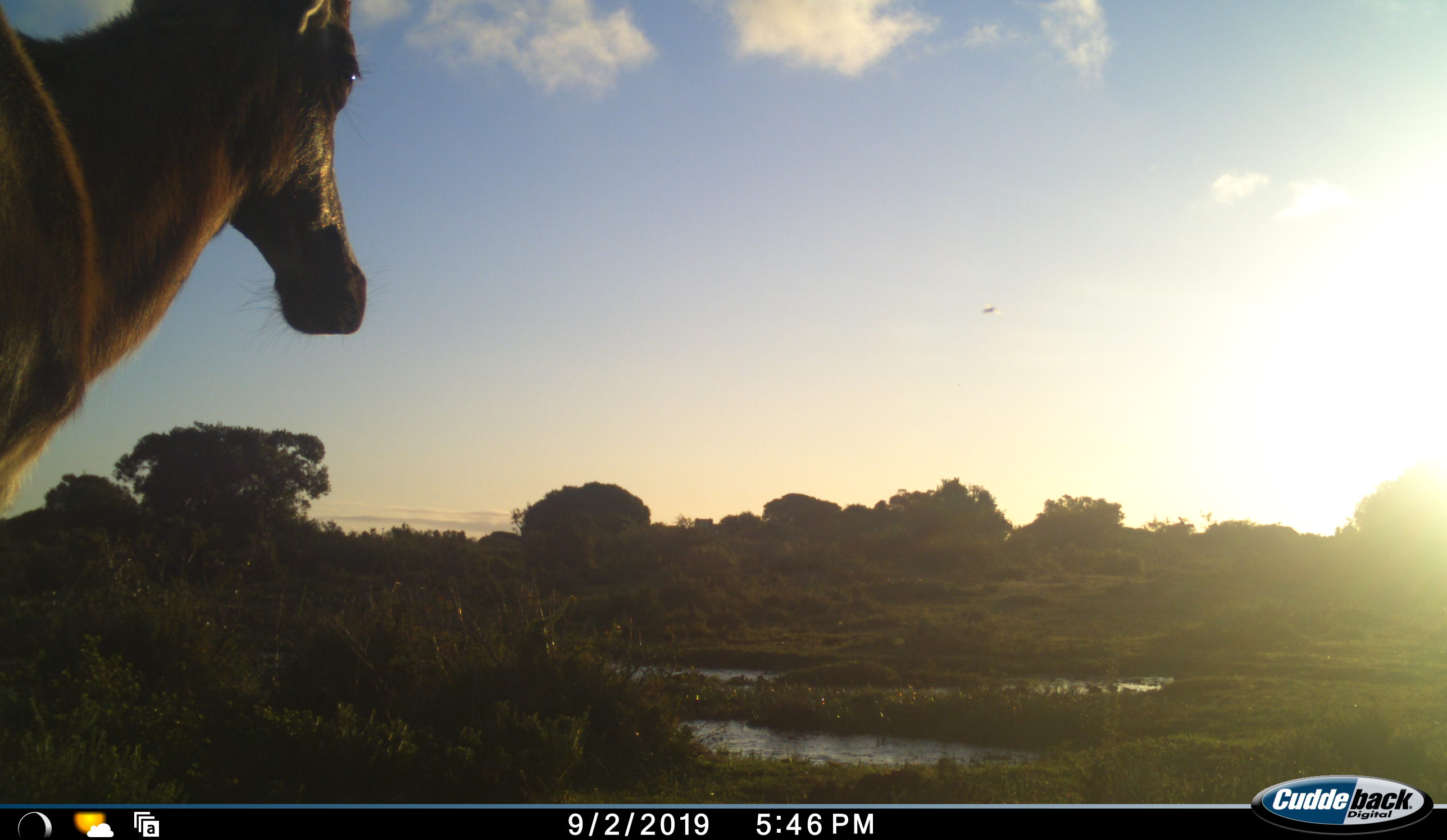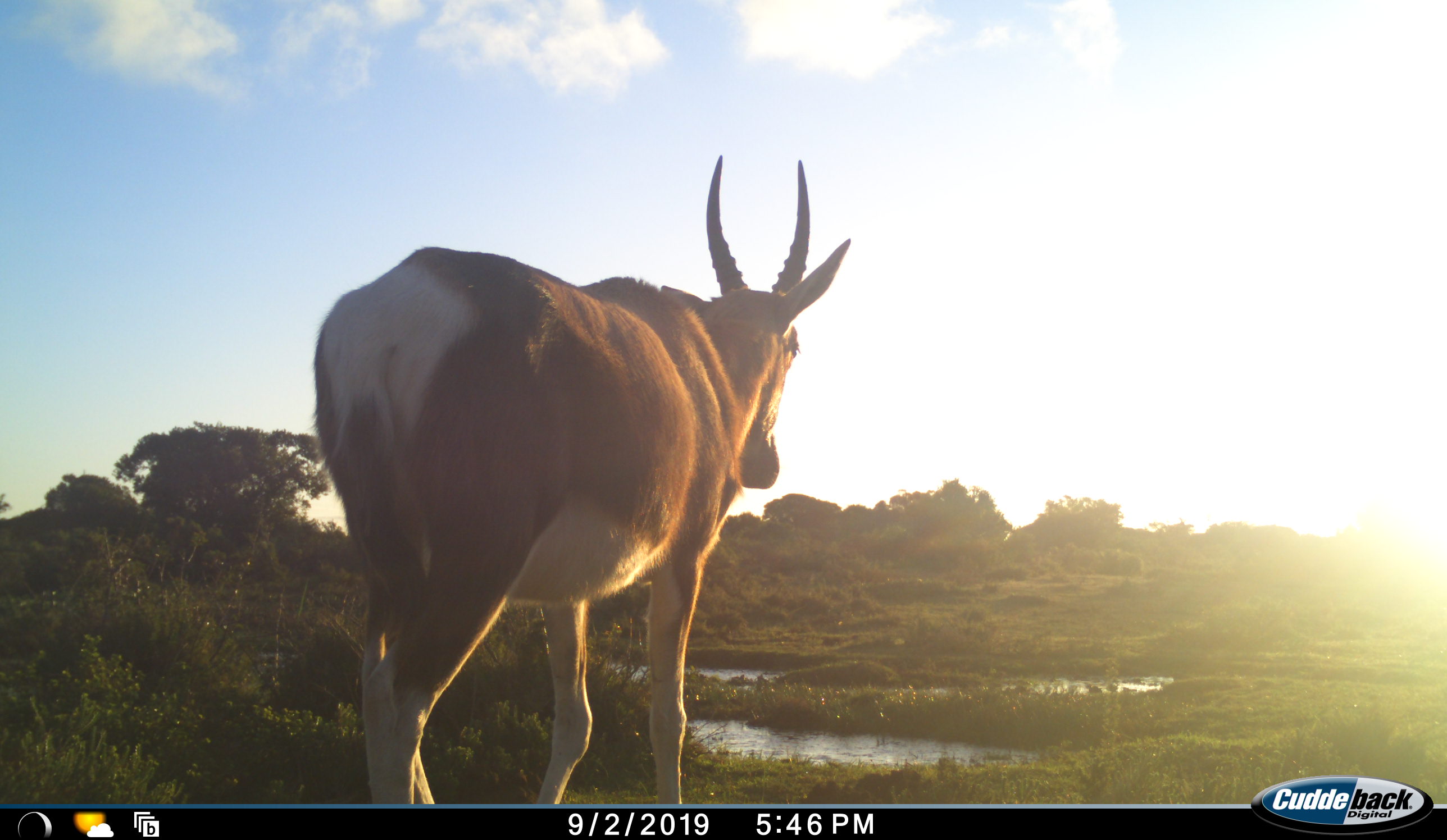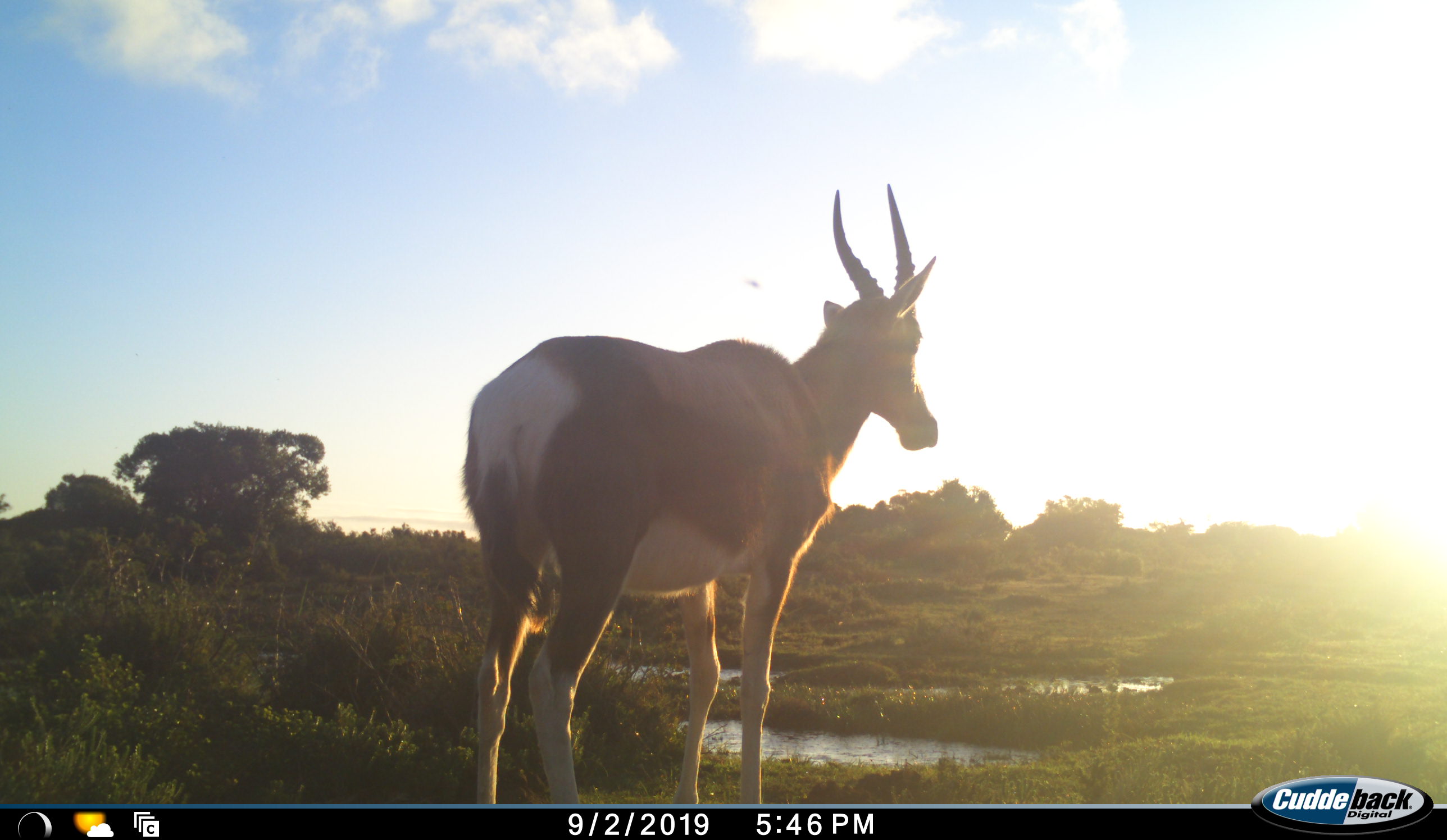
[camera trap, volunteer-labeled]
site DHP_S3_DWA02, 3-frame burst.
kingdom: Animalia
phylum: Chordata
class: Mammalia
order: Artiodactyla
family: Bovidae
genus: Damaliscus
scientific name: Damaliscus pygargus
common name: bontebok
Bontebok (Damaliscus pygargus), count 1. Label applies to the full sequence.